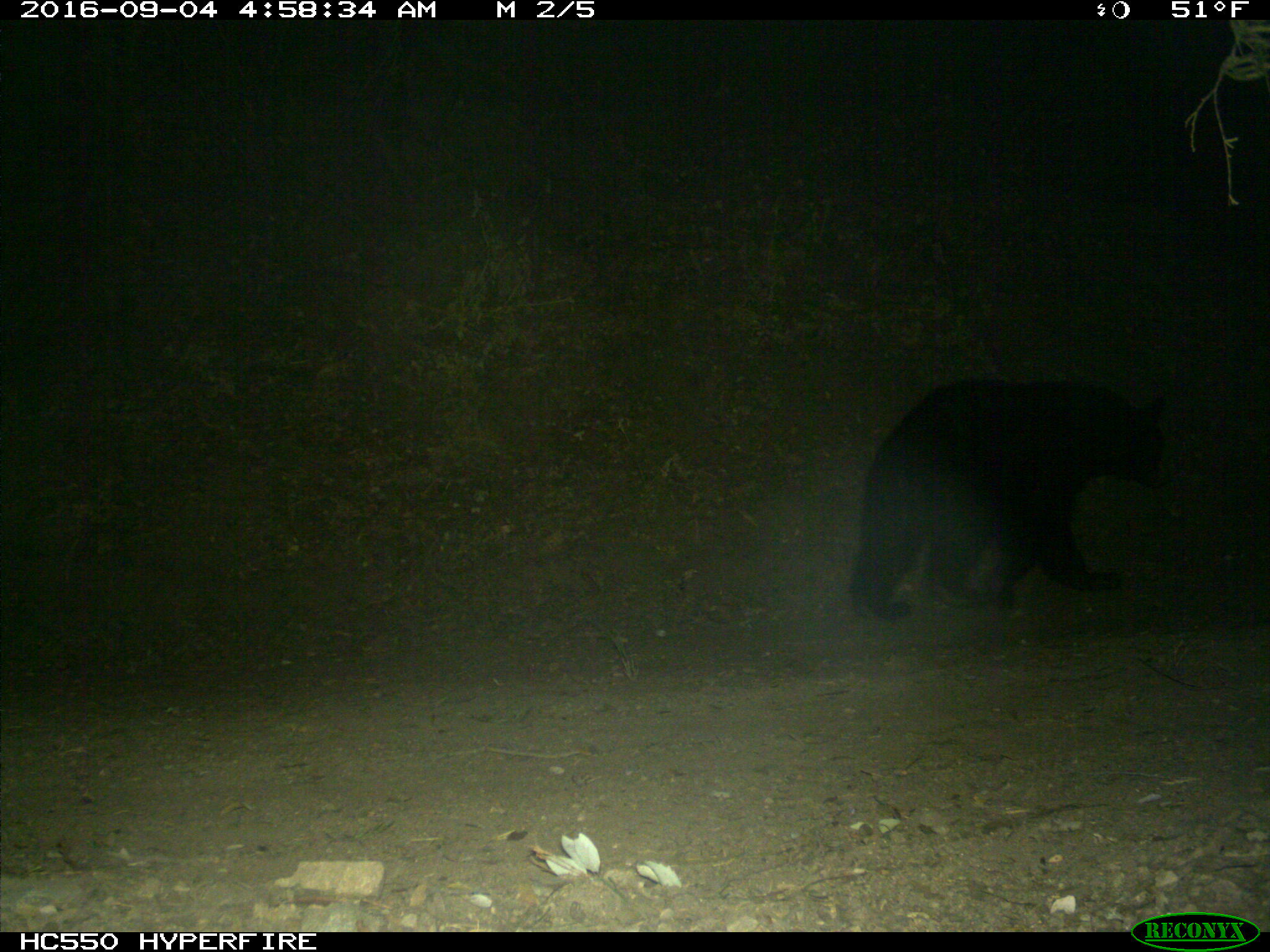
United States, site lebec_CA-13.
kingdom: Animalia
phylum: Chordata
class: Mammalia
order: Carnivora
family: Ursidae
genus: Ursus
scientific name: Ursus americanus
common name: american black bear